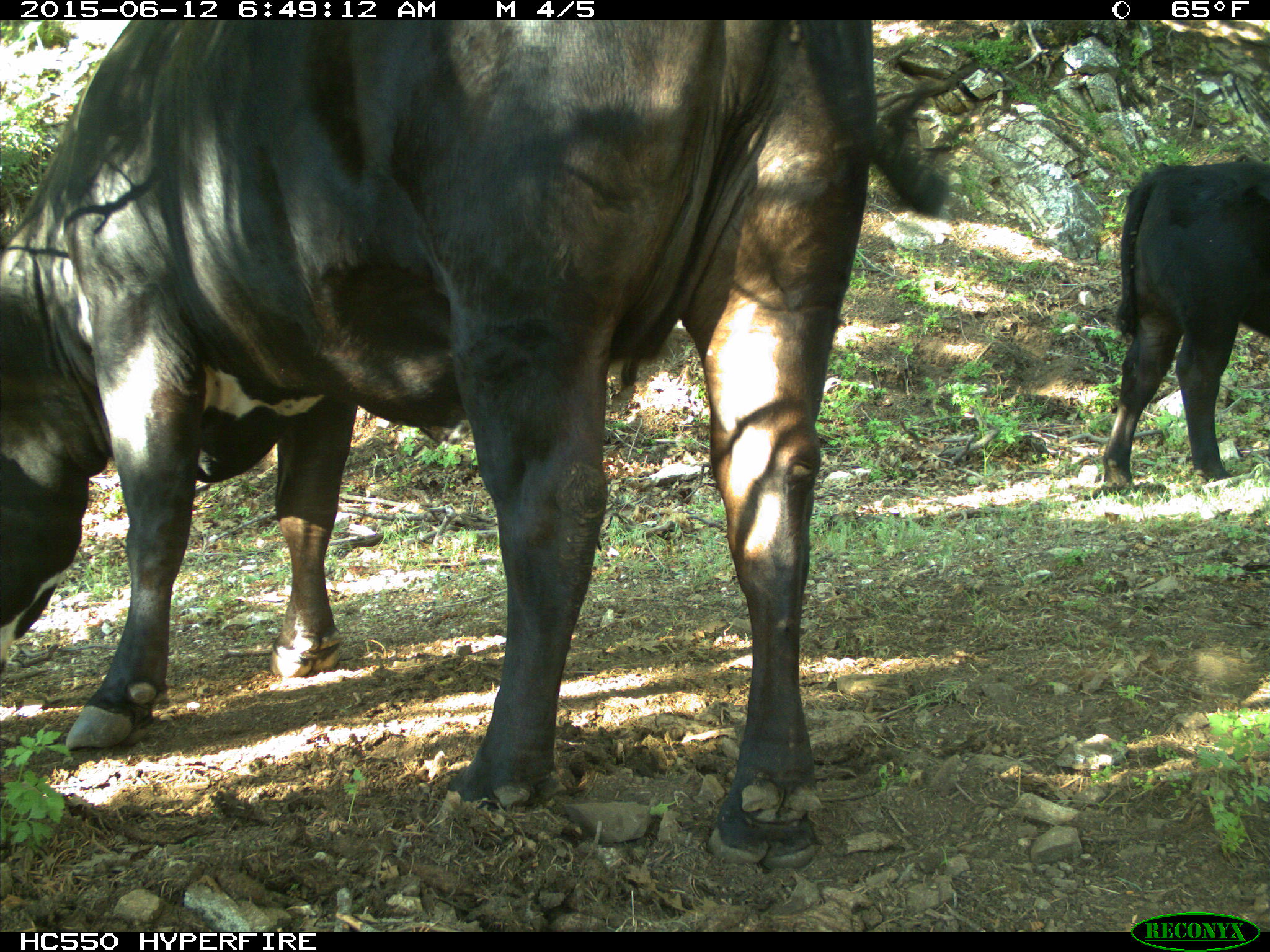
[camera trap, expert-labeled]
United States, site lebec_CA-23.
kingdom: Animalia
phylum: Chordata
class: Mammalia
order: Artiodactyla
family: Bovidae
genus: Bos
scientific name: Bos taurus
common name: domestic cow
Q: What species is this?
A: Bos taurus (domestic cow).